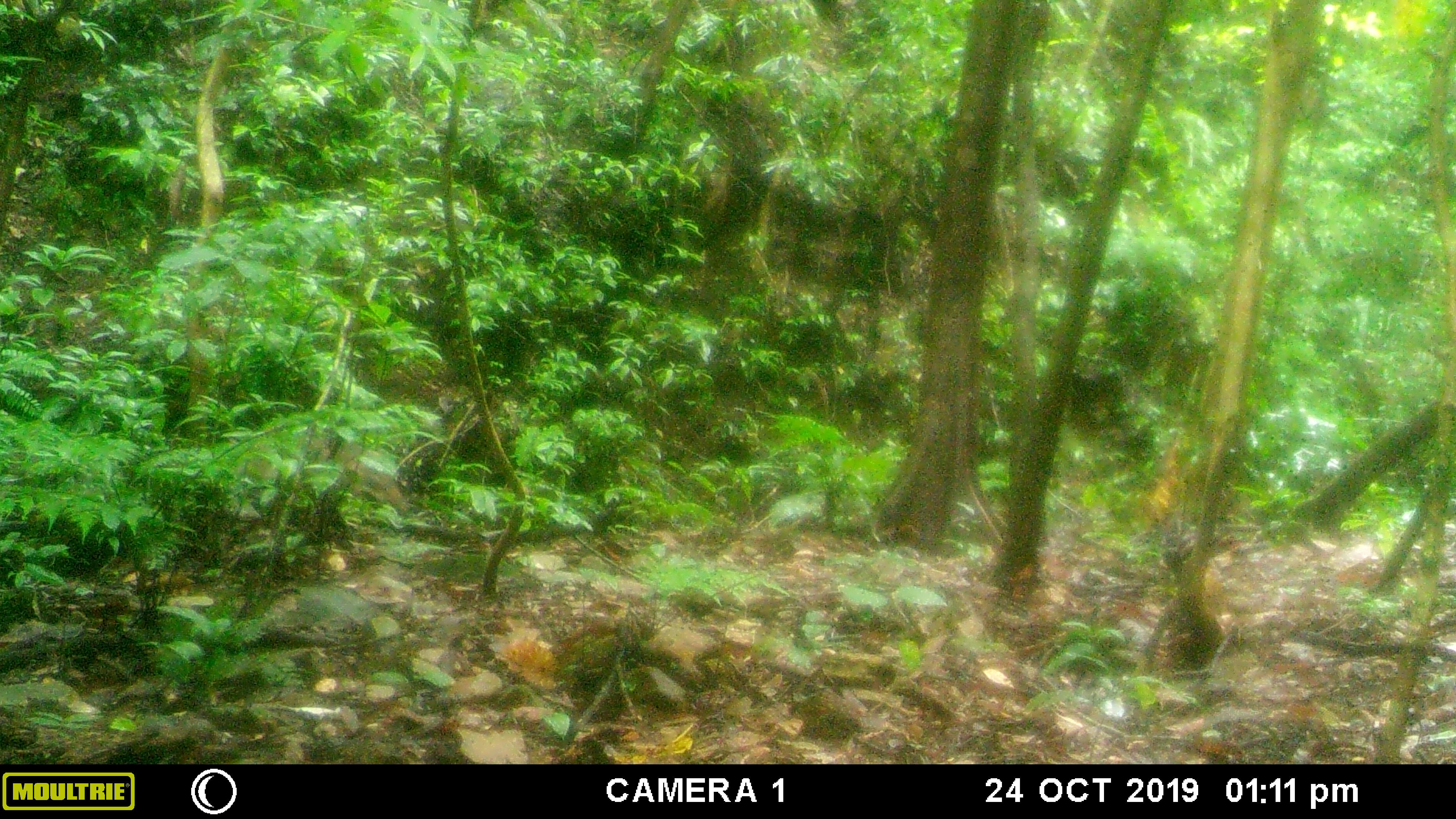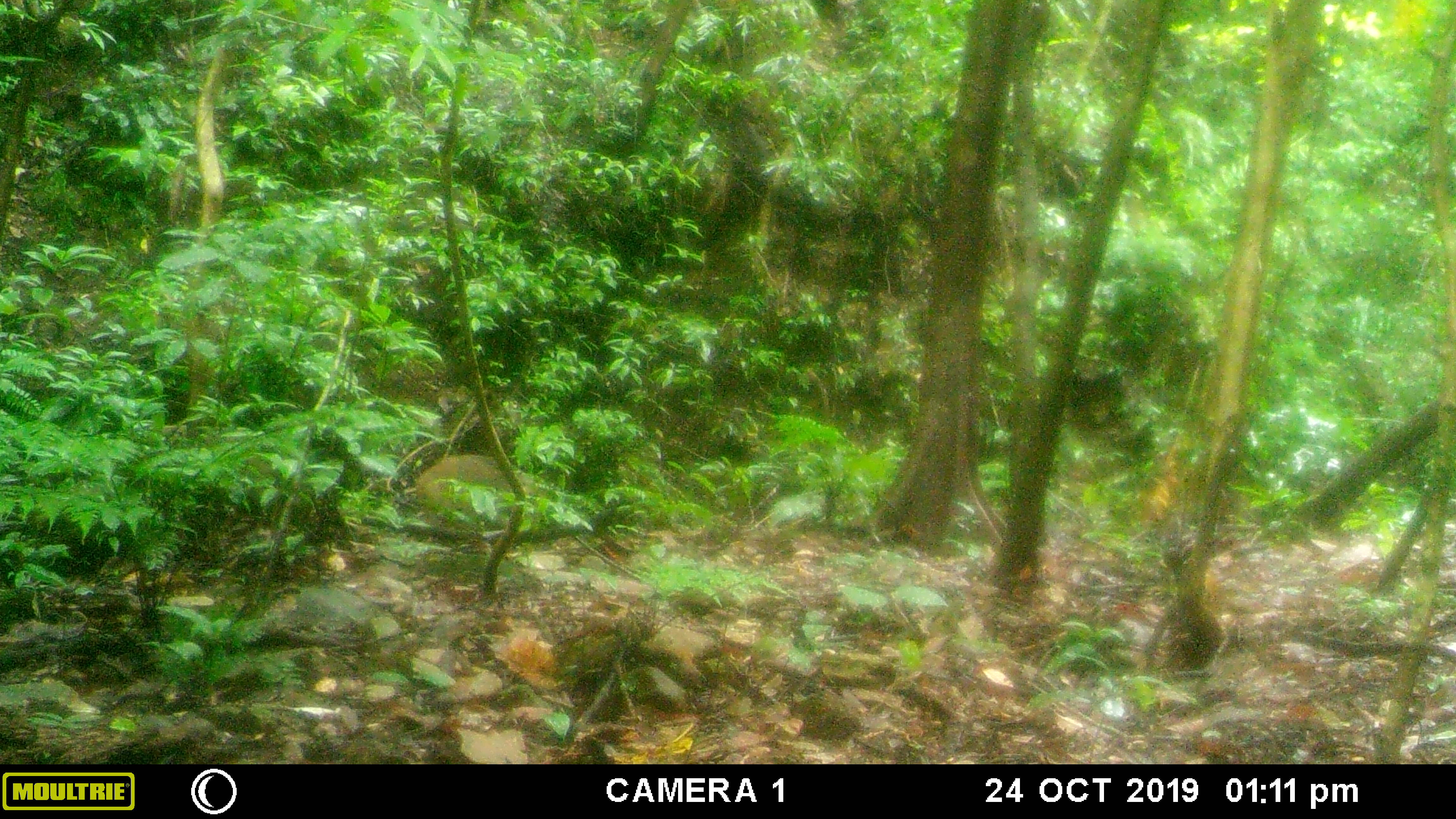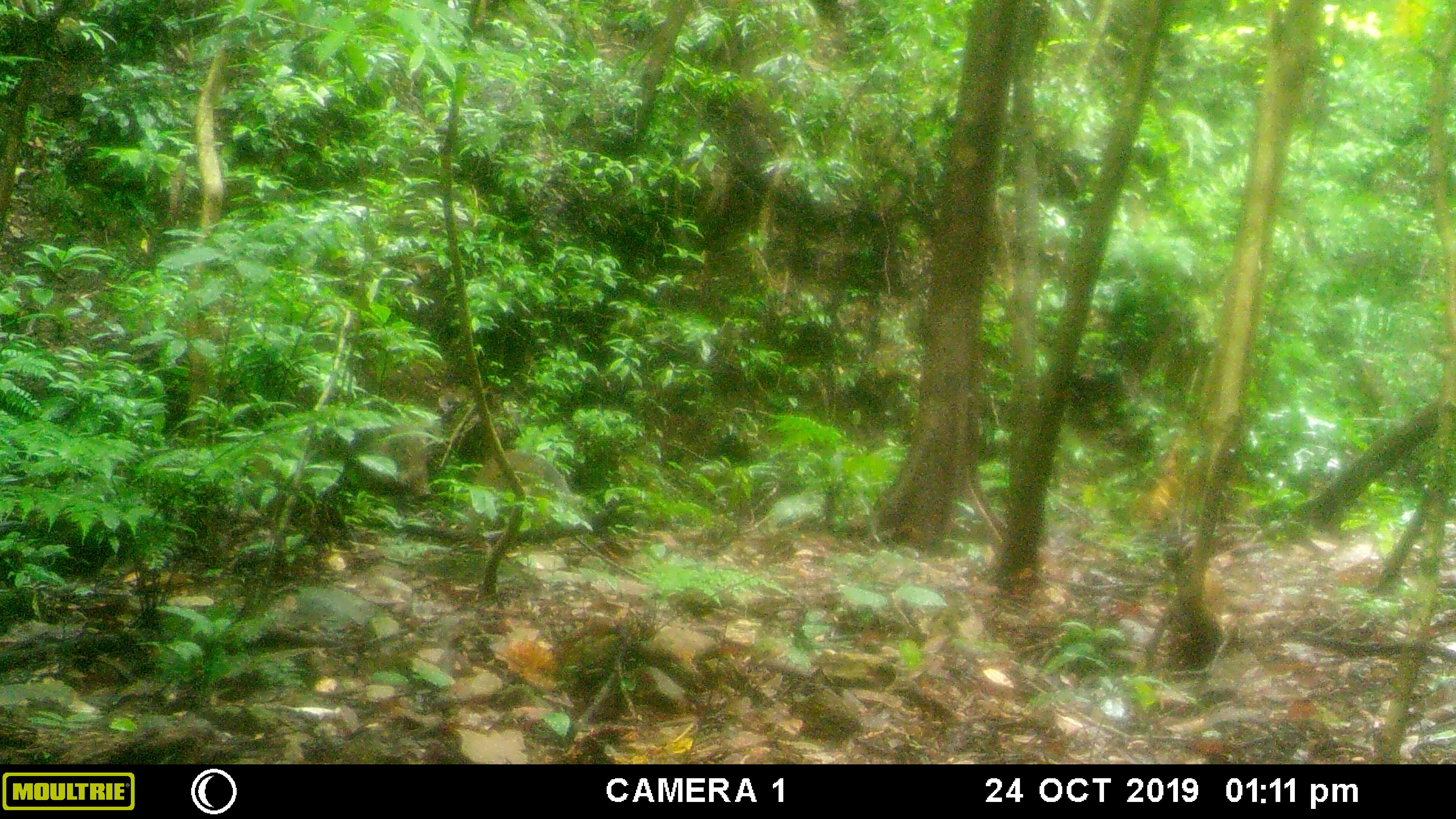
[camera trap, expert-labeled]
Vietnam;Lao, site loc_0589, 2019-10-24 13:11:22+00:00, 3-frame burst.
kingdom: Animalia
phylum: Chordata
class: Mammalia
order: Artiodactyla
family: Suidae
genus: Sus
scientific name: Sus scrofa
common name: eurasian wild pig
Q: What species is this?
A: Eurasian wild pig (Sus scrofa).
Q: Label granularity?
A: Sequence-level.